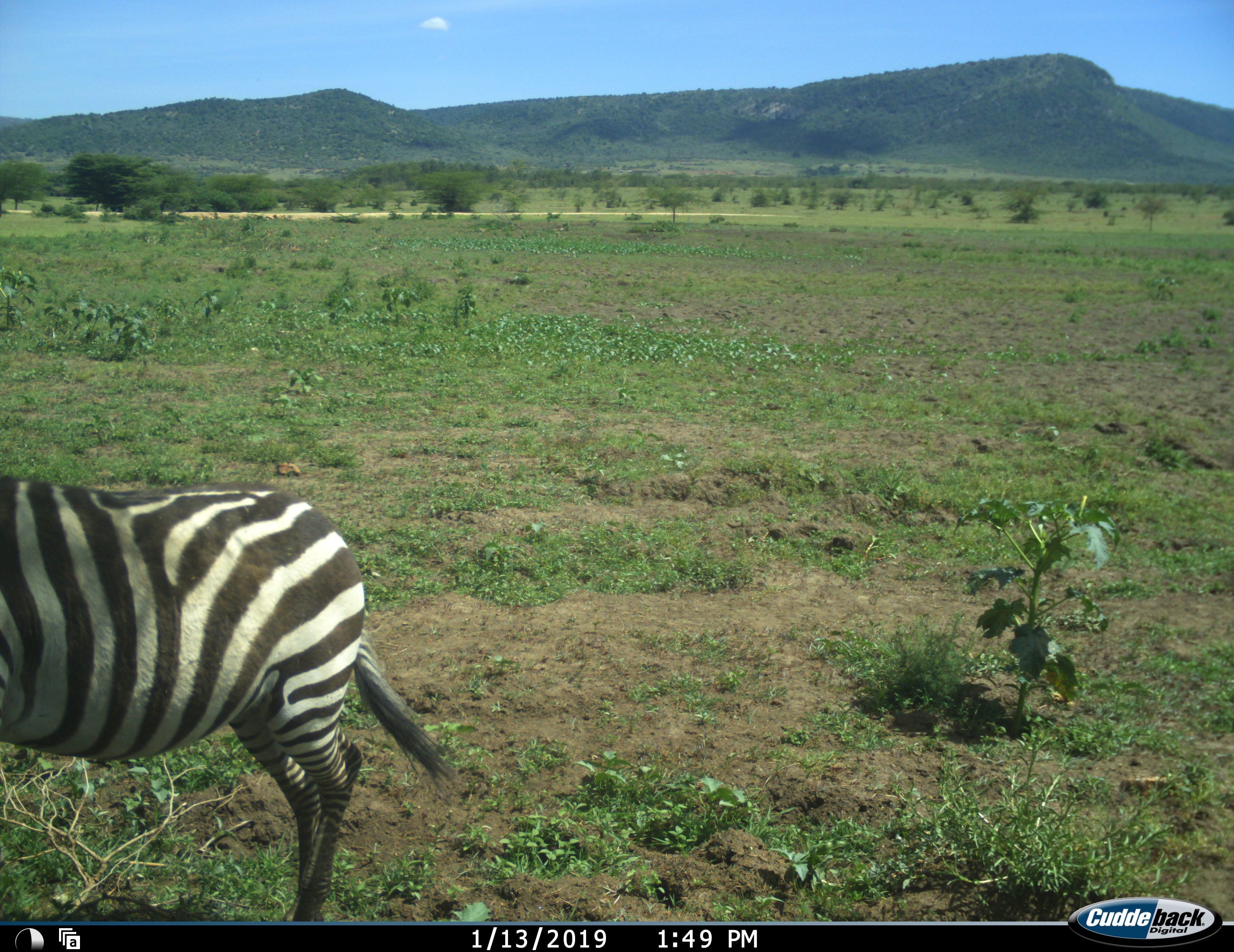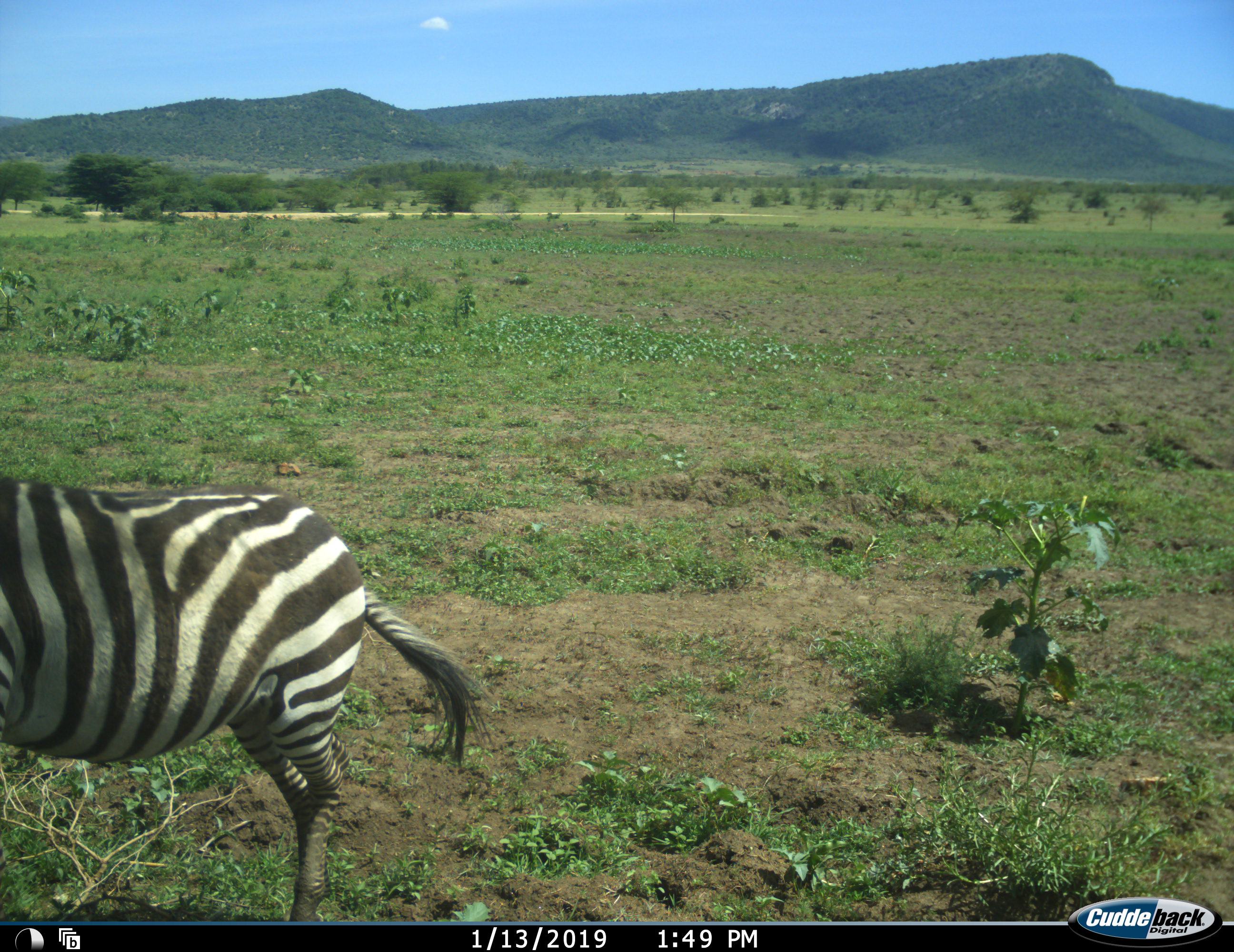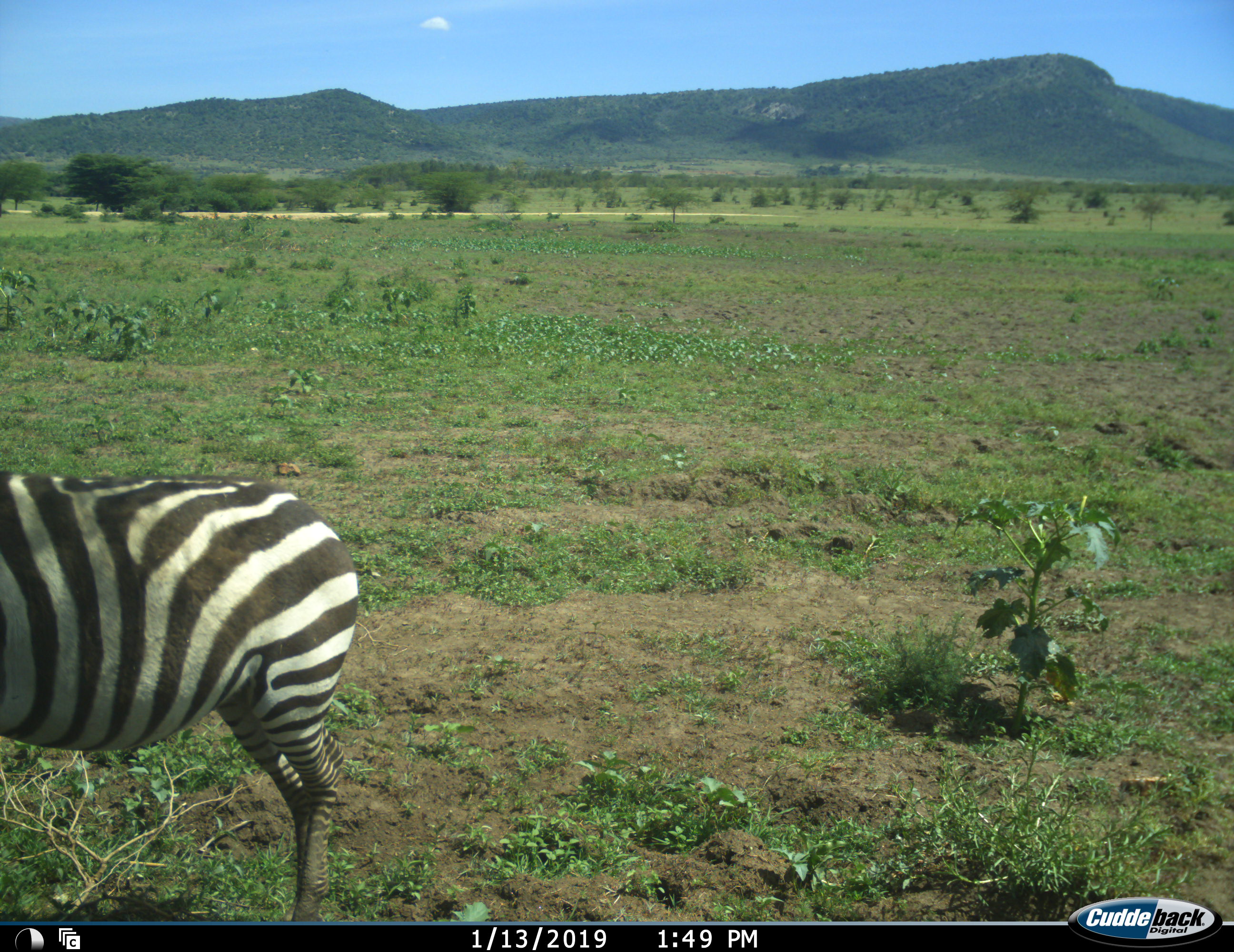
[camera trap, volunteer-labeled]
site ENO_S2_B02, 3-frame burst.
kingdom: Animalia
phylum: Chordata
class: Mammalia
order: Perissodactyla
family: Equidae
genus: Equus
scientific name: Equus quagga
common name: plains zebra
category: zebraplains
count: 1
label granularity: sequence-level